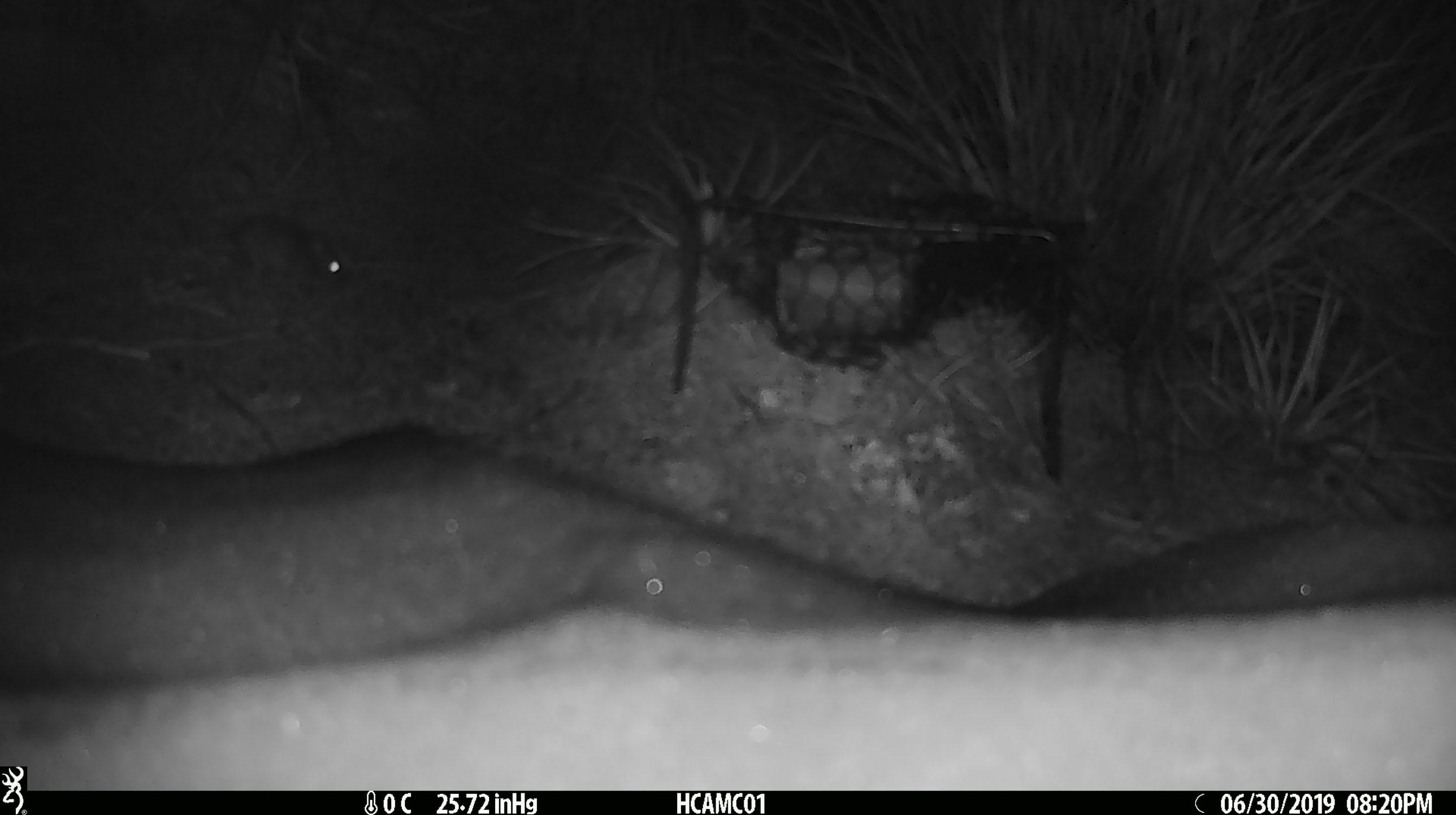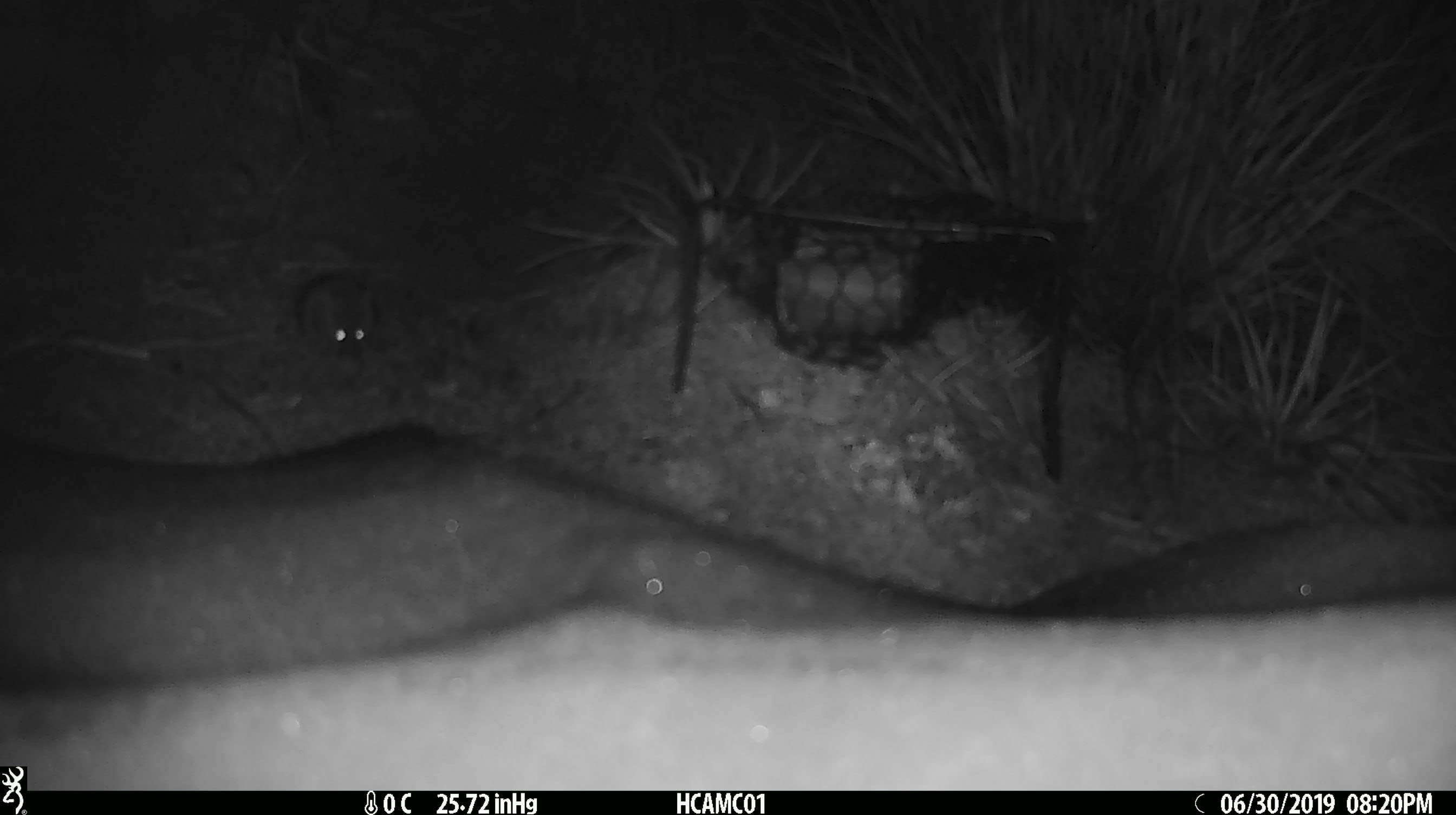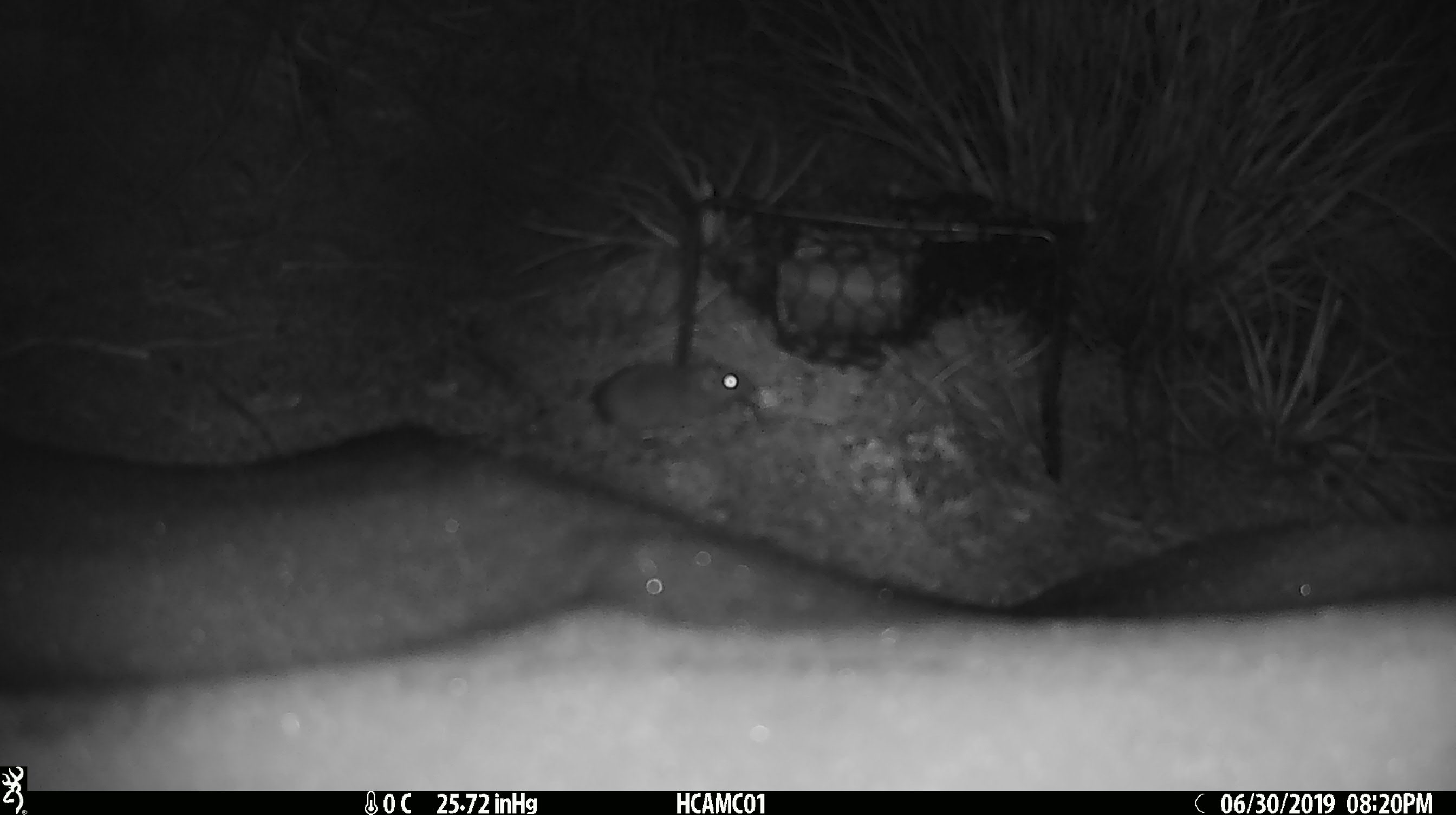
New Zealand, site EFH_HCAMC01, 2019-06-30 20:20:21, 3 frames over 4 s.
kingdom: Animalia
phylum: Chordata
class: Mammalia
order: Rodentia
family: Muridae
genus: Mus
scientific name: Mus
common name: mouse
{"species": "mouse (Mus)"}